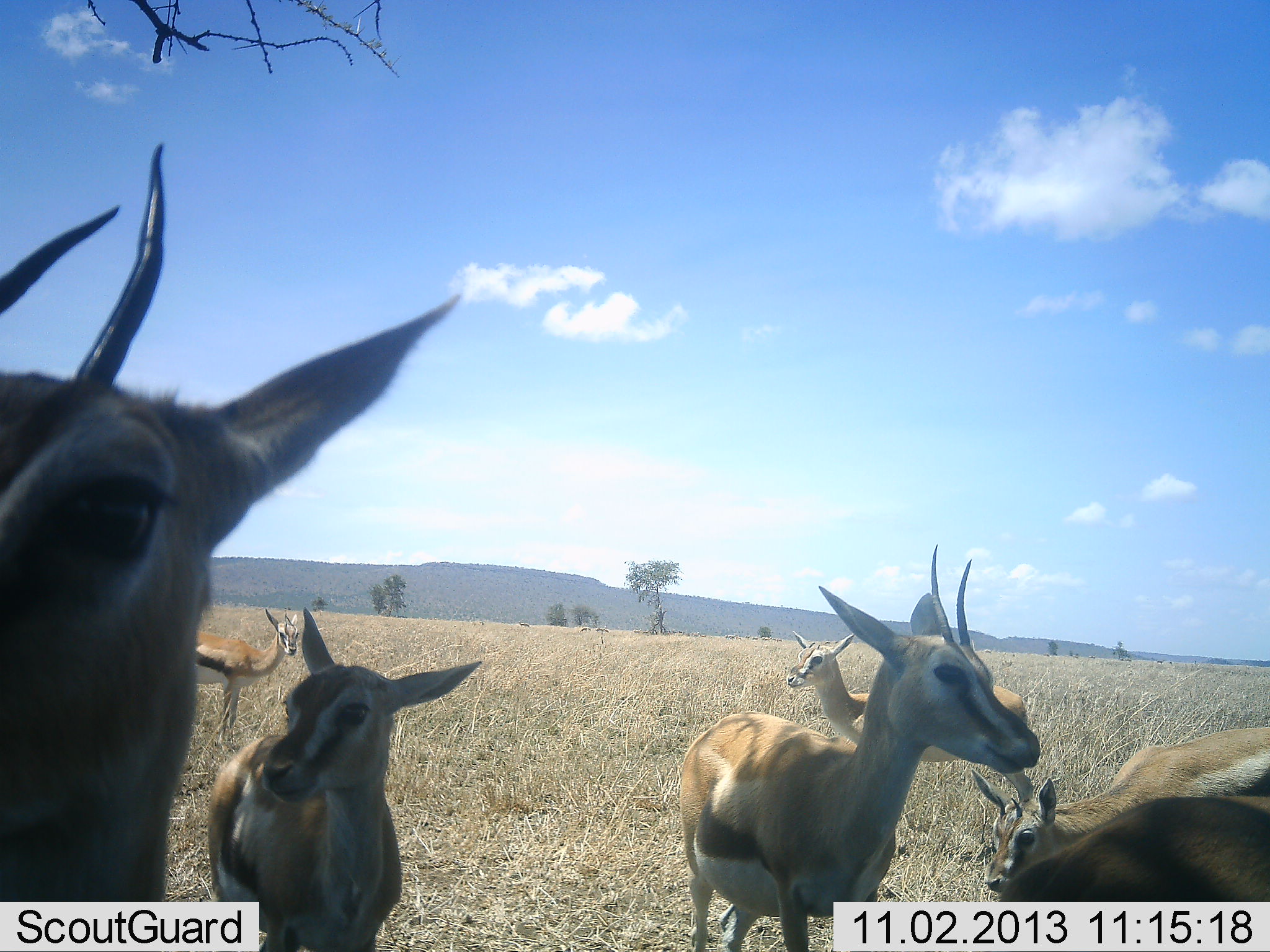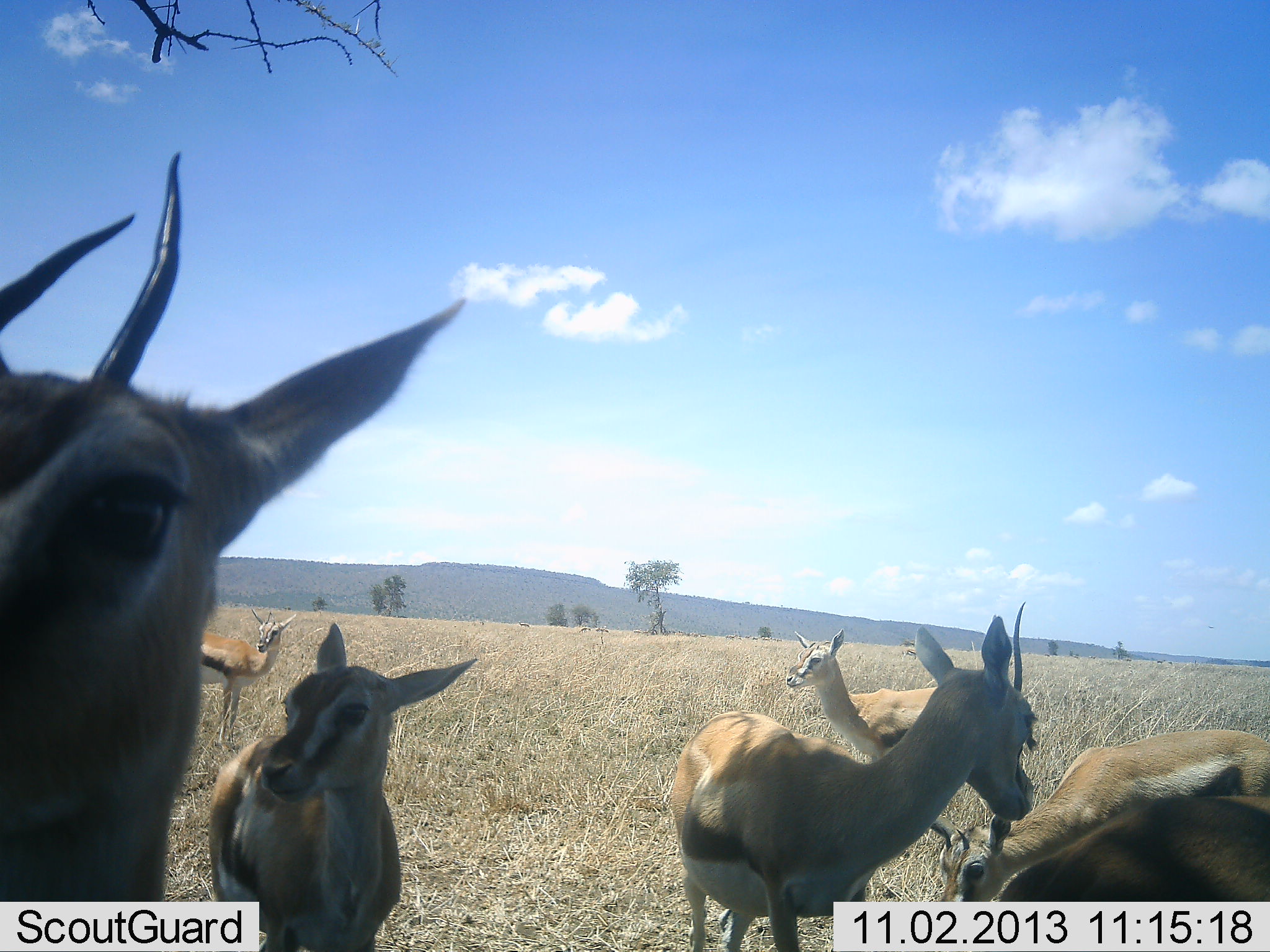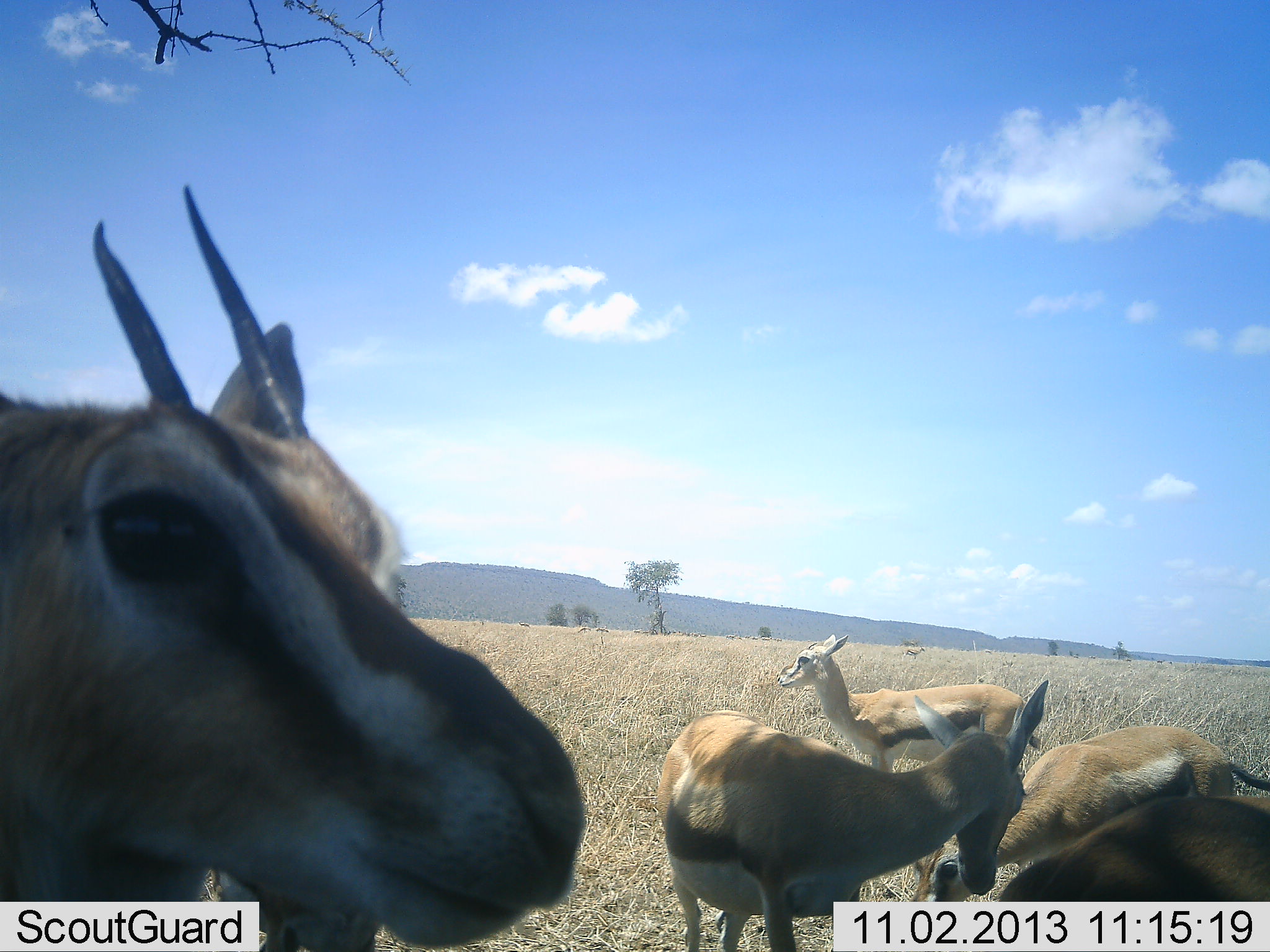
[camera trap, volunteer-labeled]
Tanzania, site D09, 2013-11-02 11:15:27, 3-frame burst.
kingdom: Animalia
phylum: Chordata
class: Mammalia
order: Artiodactyla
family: Bovidae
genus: Eudorcas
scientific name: Eudorcas thomsonii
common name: thomson's gazelle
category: gazellethomsons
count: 7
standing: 60%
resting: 10%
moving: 30%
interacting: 30%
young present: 10%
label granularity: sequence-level